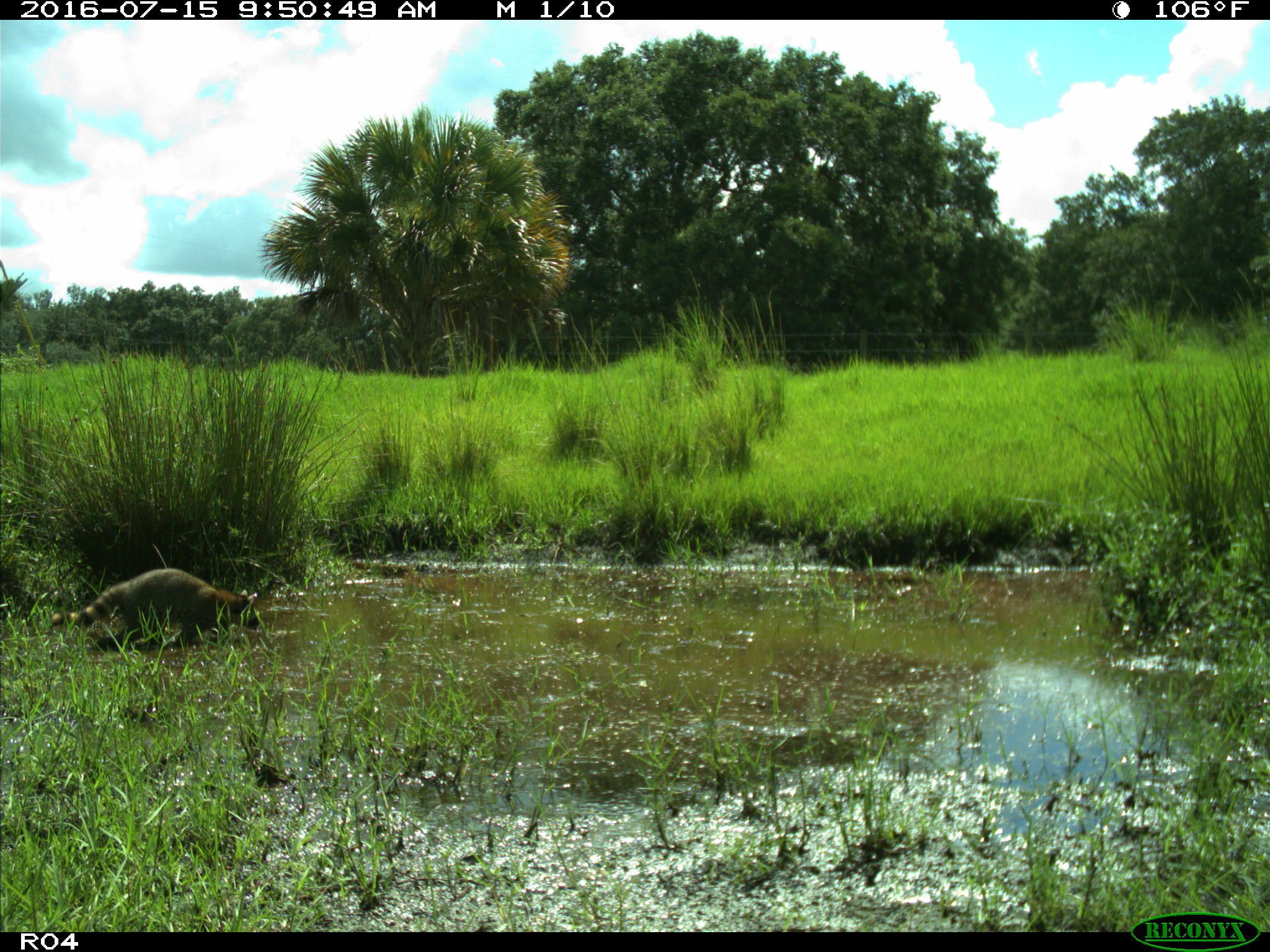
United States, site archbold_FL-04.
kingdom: Animalia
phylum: Chordata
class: Mammalia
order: Carnivora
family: Procyonidae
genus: Procyon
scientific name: Procyon lotor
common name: common raccoon